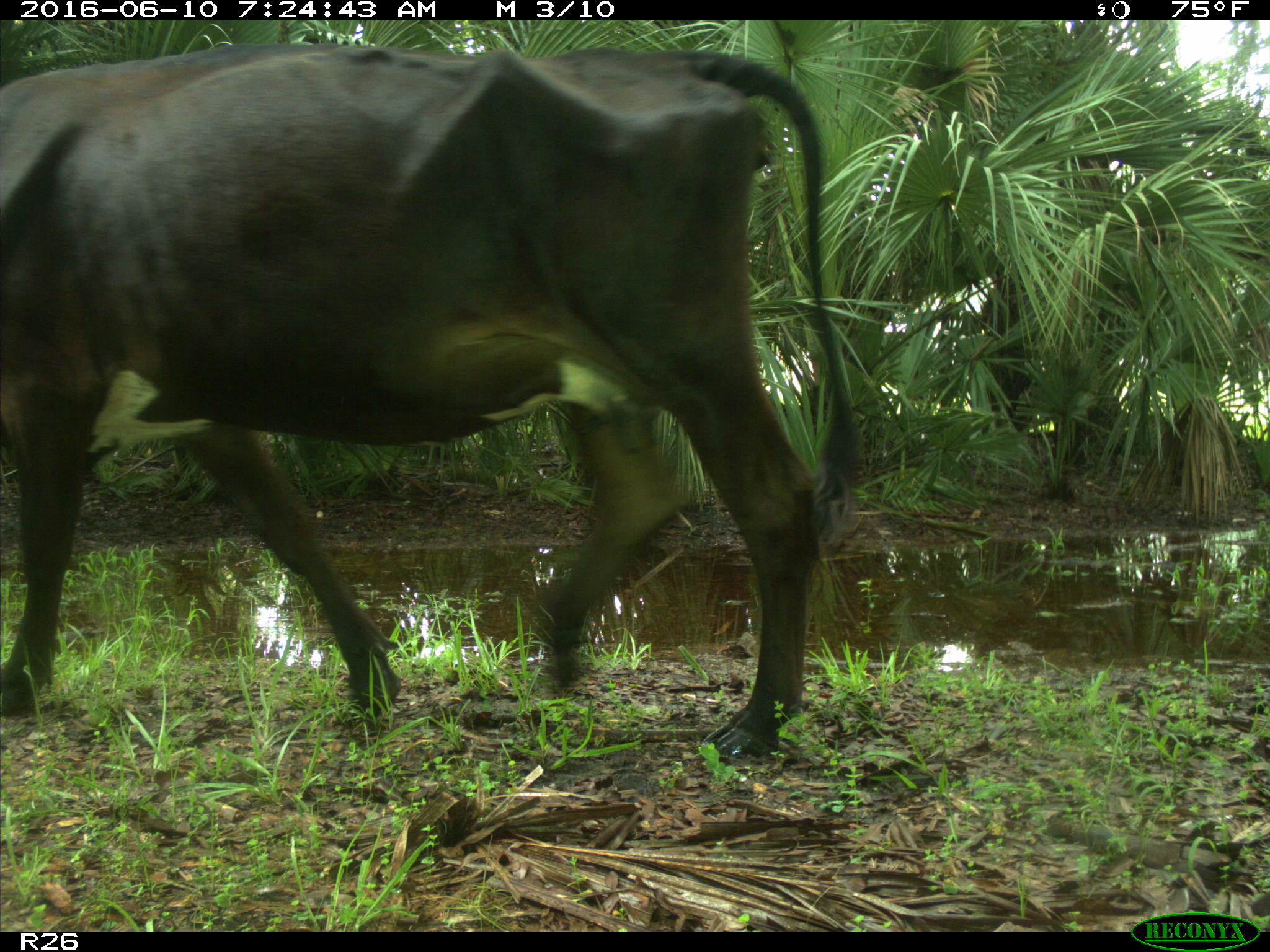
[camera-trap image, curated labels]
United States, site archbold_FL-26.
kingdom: Animalia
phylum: Chordata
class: Mammalia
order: Artiodactyla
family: Bovidae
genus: Bos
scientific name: Bos taurus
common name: domestic cow